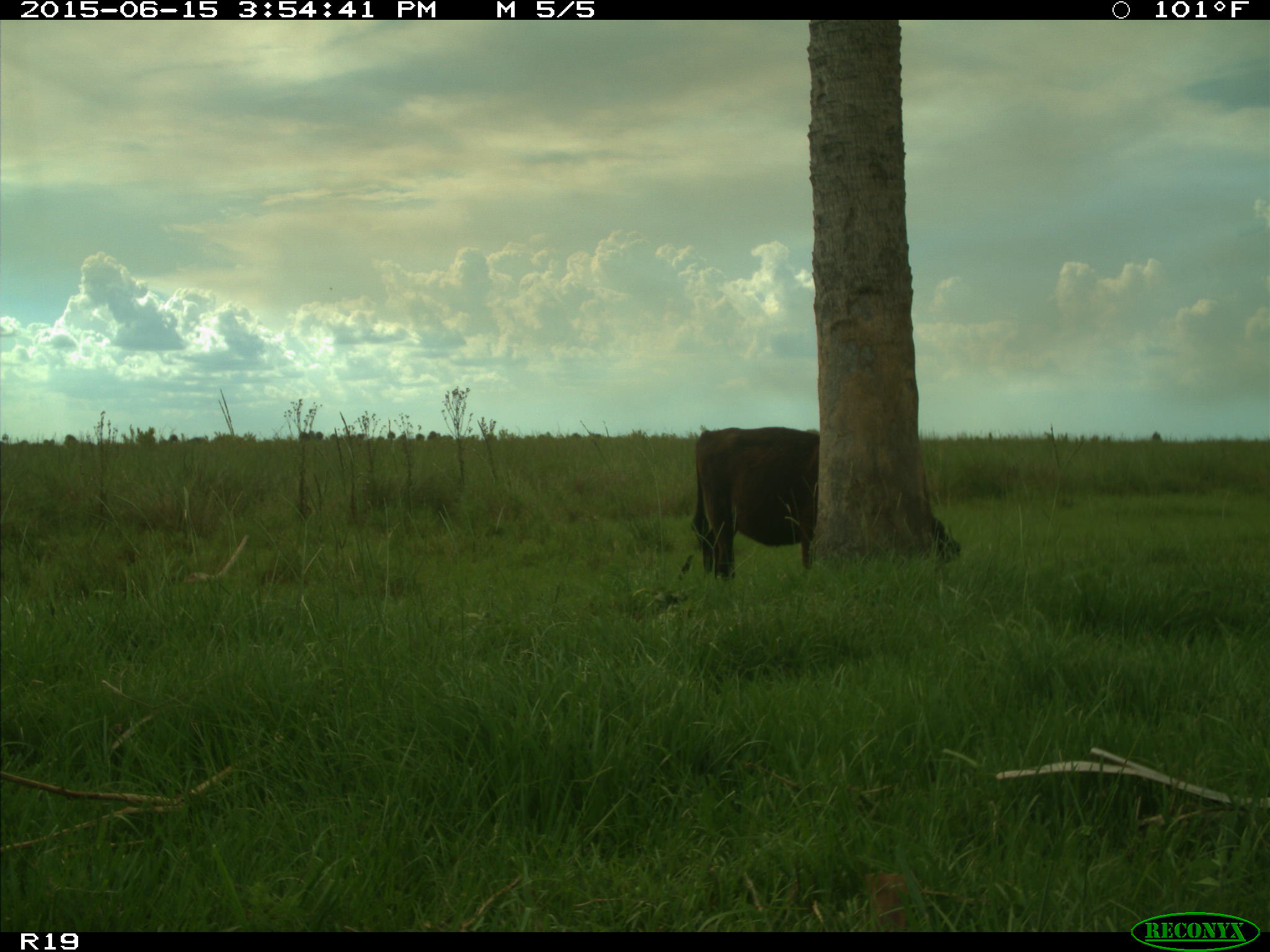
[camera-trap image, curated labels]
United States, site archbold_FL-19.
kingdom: Animalia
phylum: Chordata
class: Mammalia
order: Artiodactyla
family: Bovidae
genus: Bos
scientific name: Bos taurus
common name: domestic cow